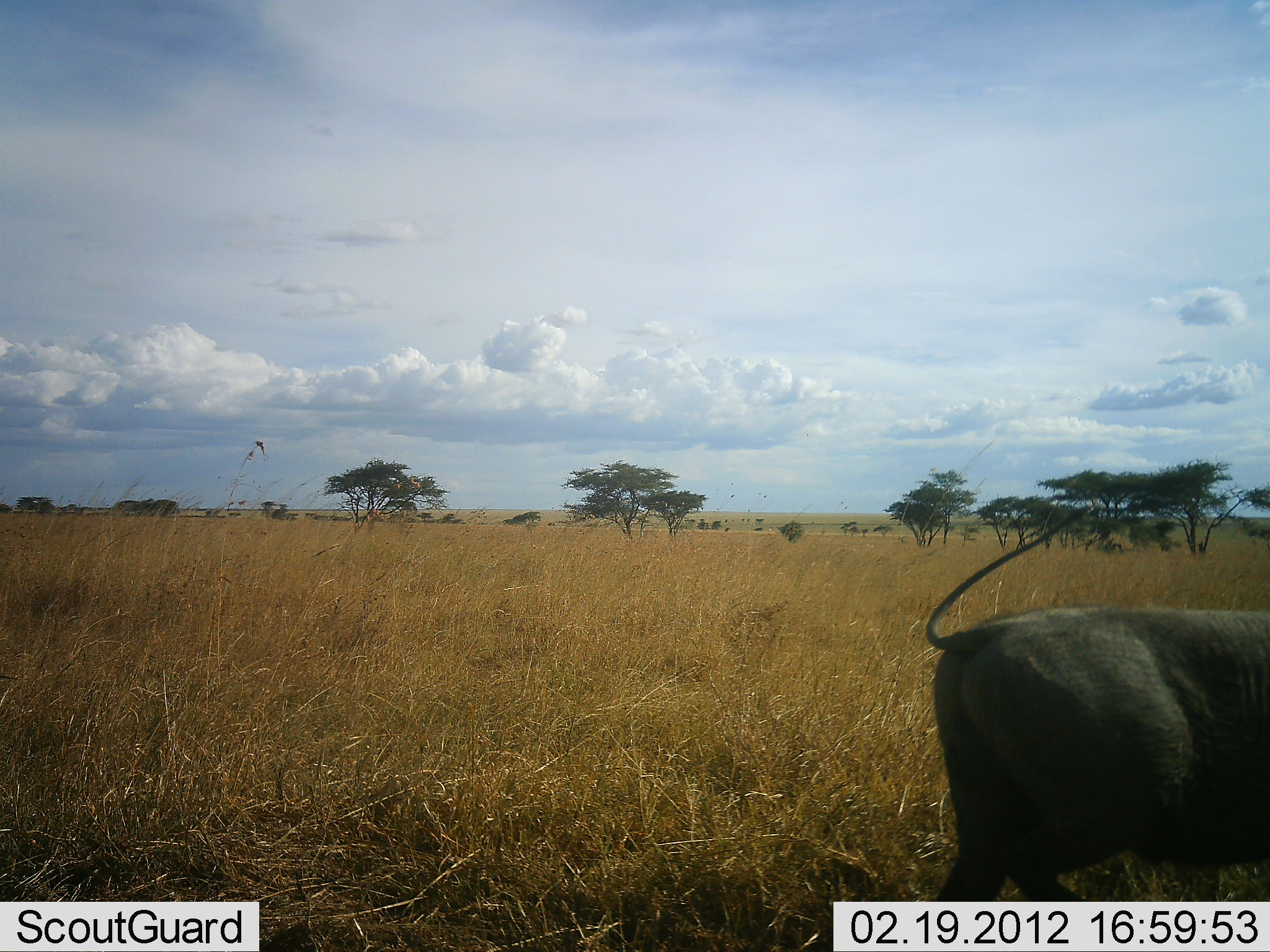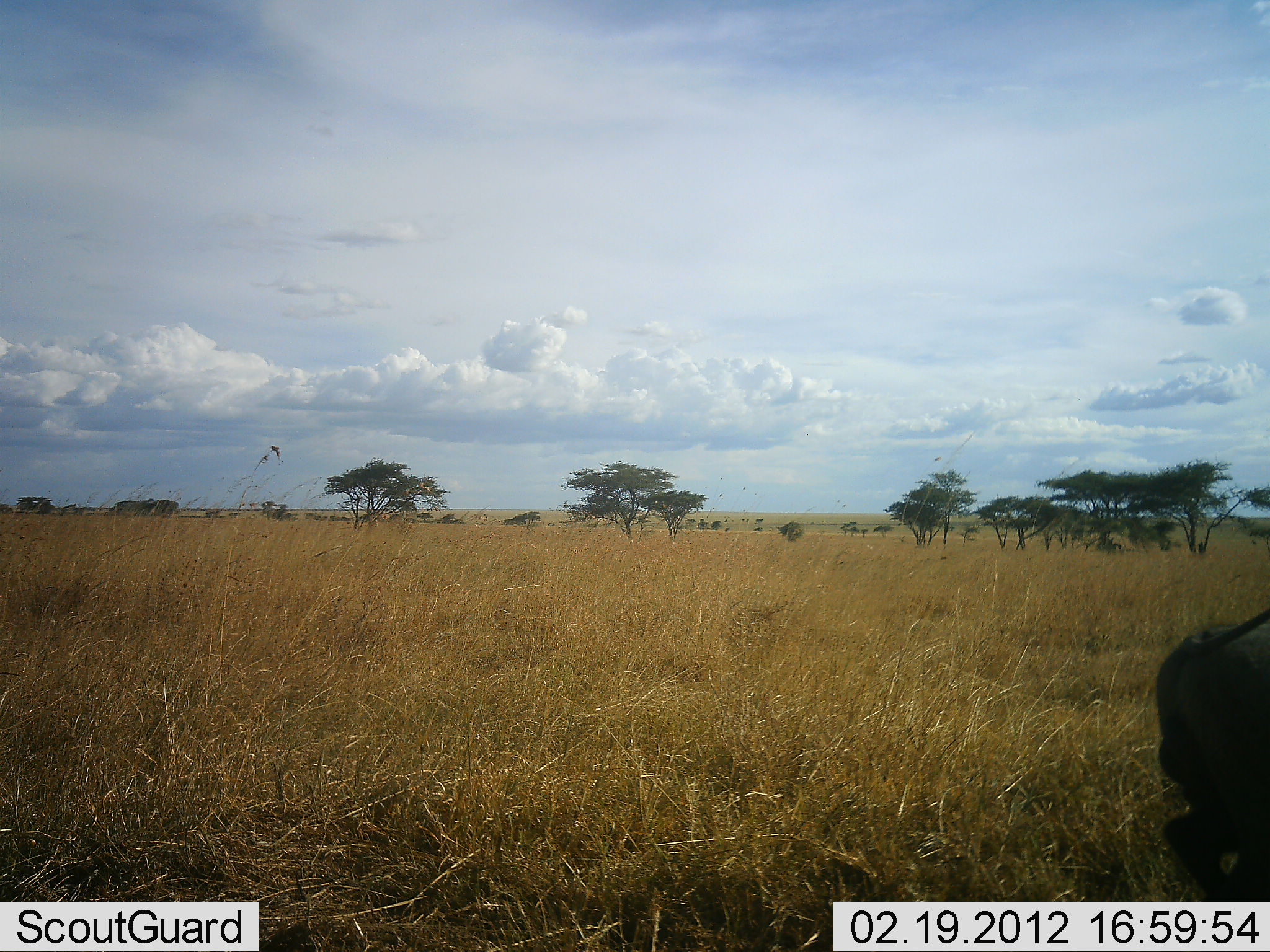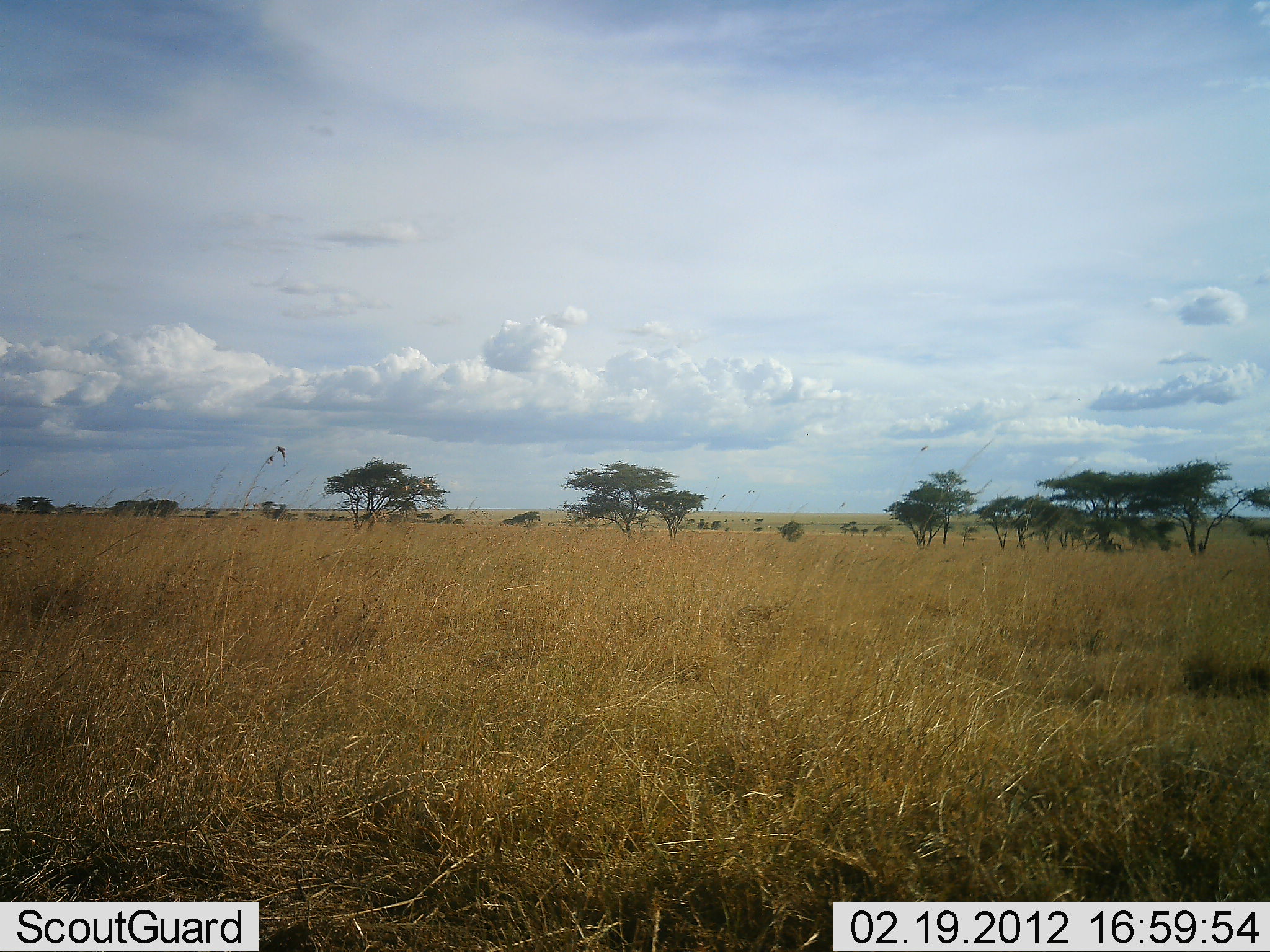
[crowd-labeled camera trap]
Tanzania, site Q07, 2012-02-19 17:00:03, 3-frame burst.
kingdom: Animalia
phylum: Chordata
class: Mammalia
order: Artiodactyla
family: Suidae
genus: Phacochoerus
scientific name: Phacochoerus africanus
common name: warthog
Warthog (Phacochoerus africanus), count 1. Behavior (volunteer vote fractions): standing 0%, resting 0%, moving 100%, interacting 0%. Young present (vote fraction): 0%. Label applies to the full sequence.